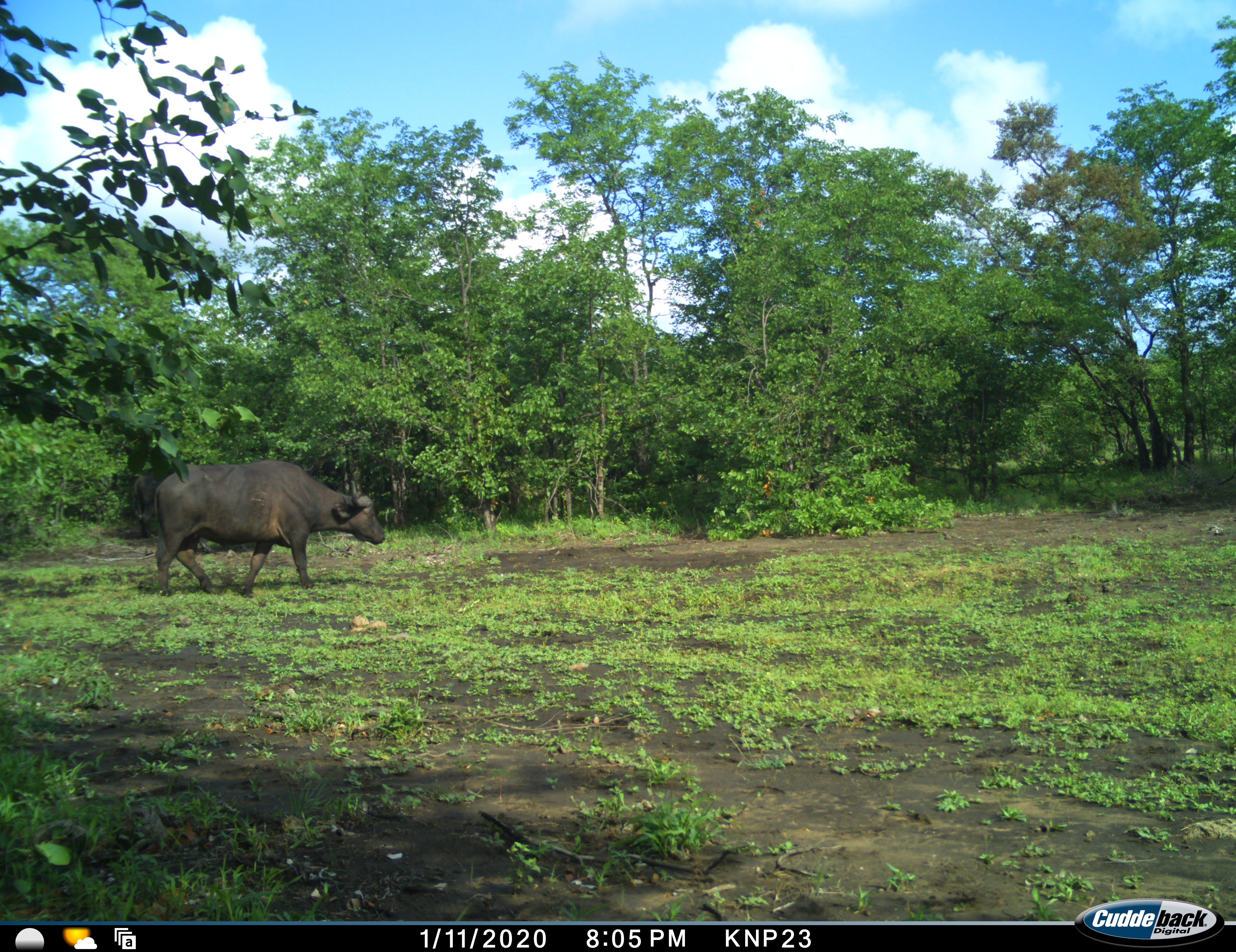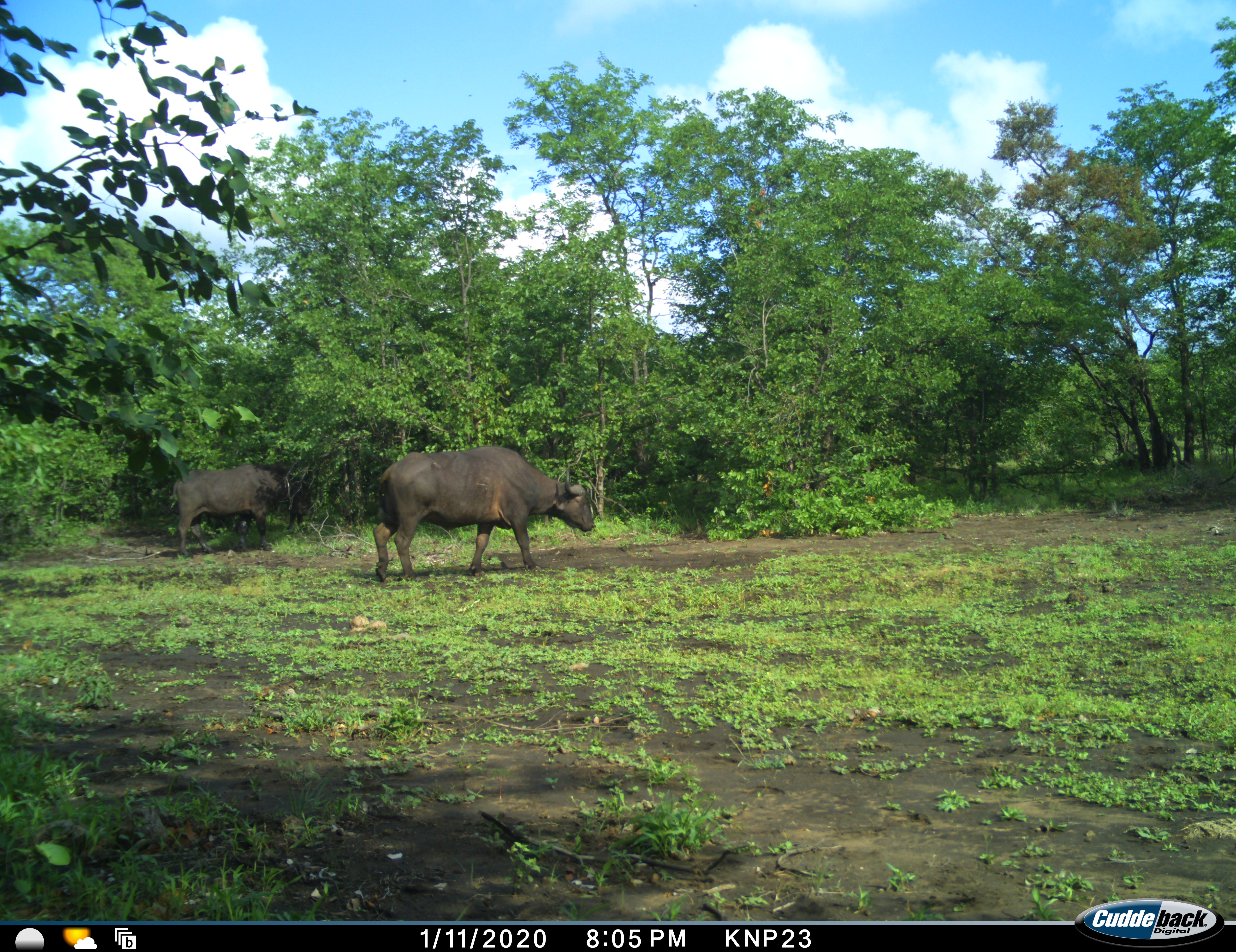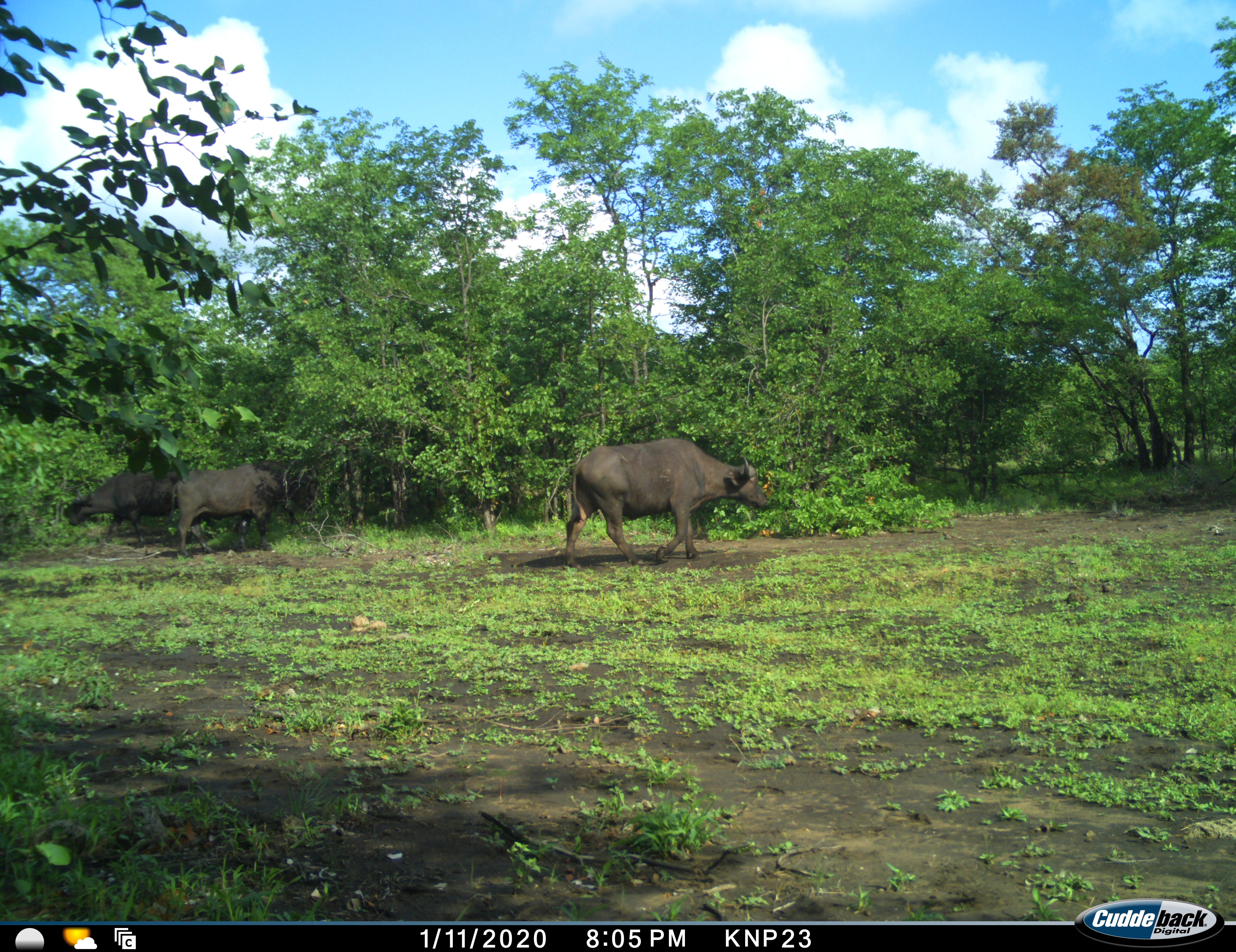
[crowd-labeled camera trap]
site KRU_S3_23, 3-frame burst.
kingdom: Animalia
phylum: Chordata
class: Mammalia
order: Artiodactyla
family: Bovidae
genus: Syncerus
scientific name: Syncerus caffer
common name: african buffalo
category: buffalo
Buffalo (african buffalo) (Syncerus caffer), count 3. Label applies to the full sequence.